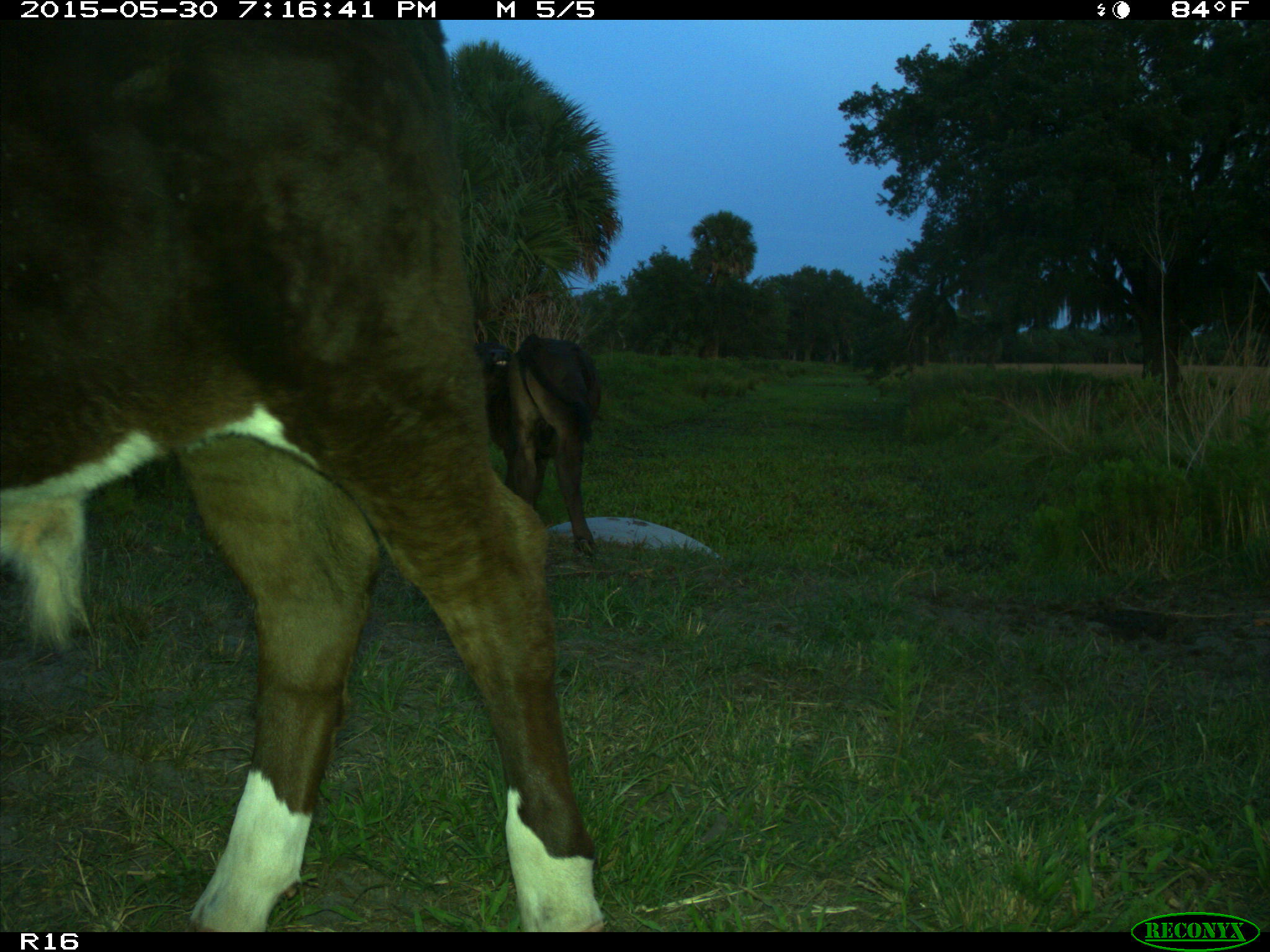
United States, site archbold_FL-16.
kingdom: Animalia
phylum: Chordata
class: Mammalia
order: Artiodactyla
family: Bovidae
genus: Bos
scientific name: Bos taurus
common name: domestic cow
Bos taurus (domestic cow).